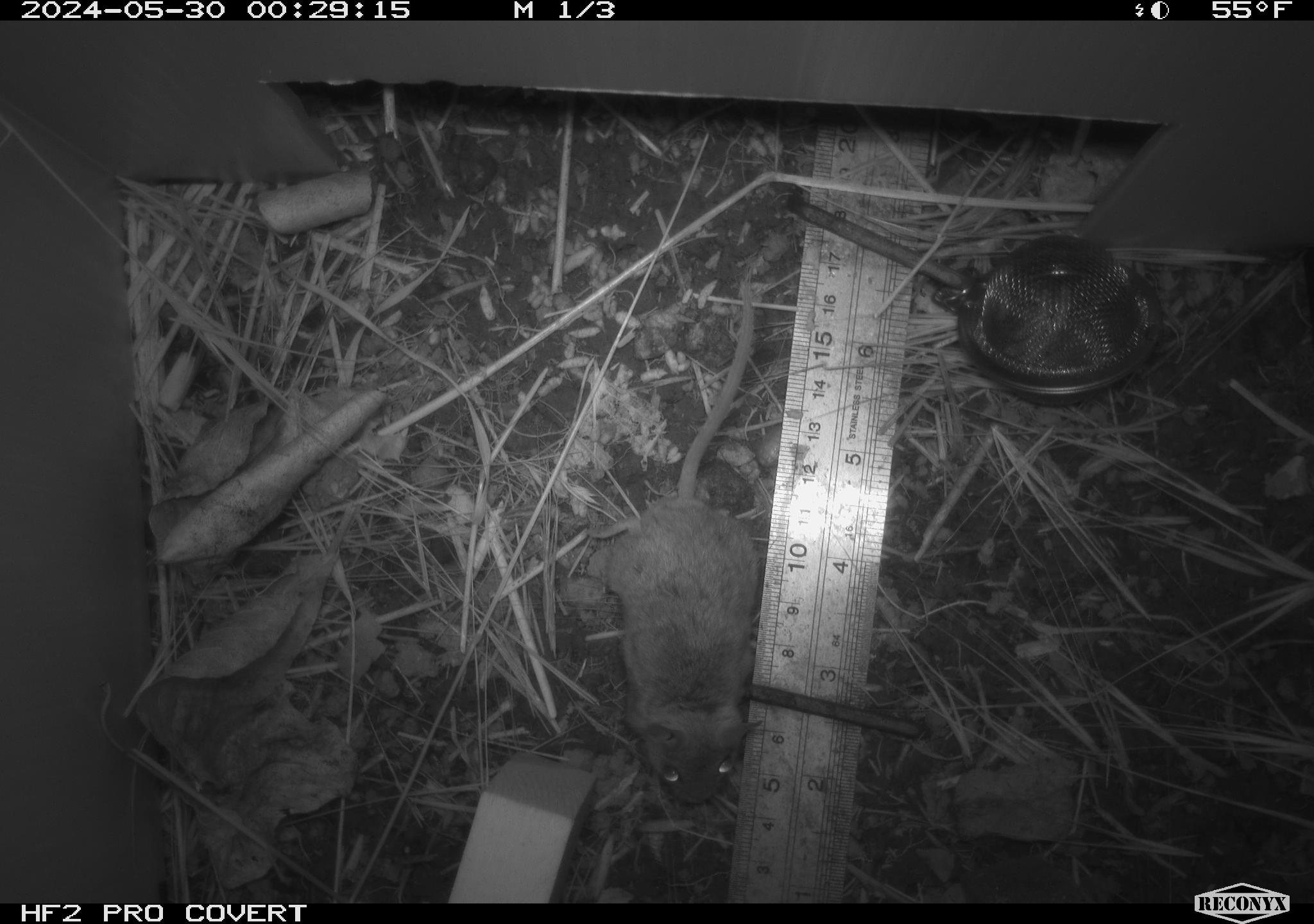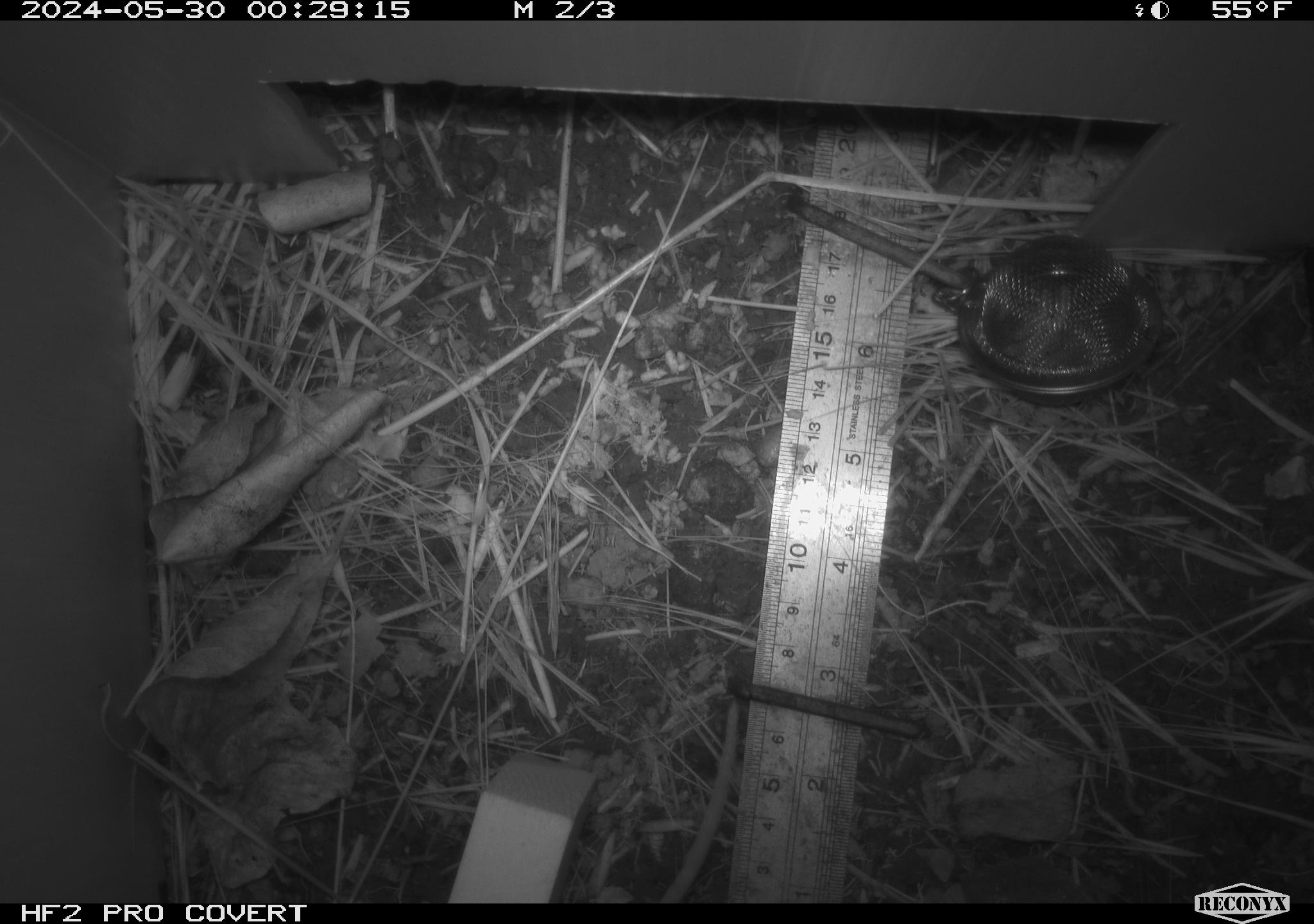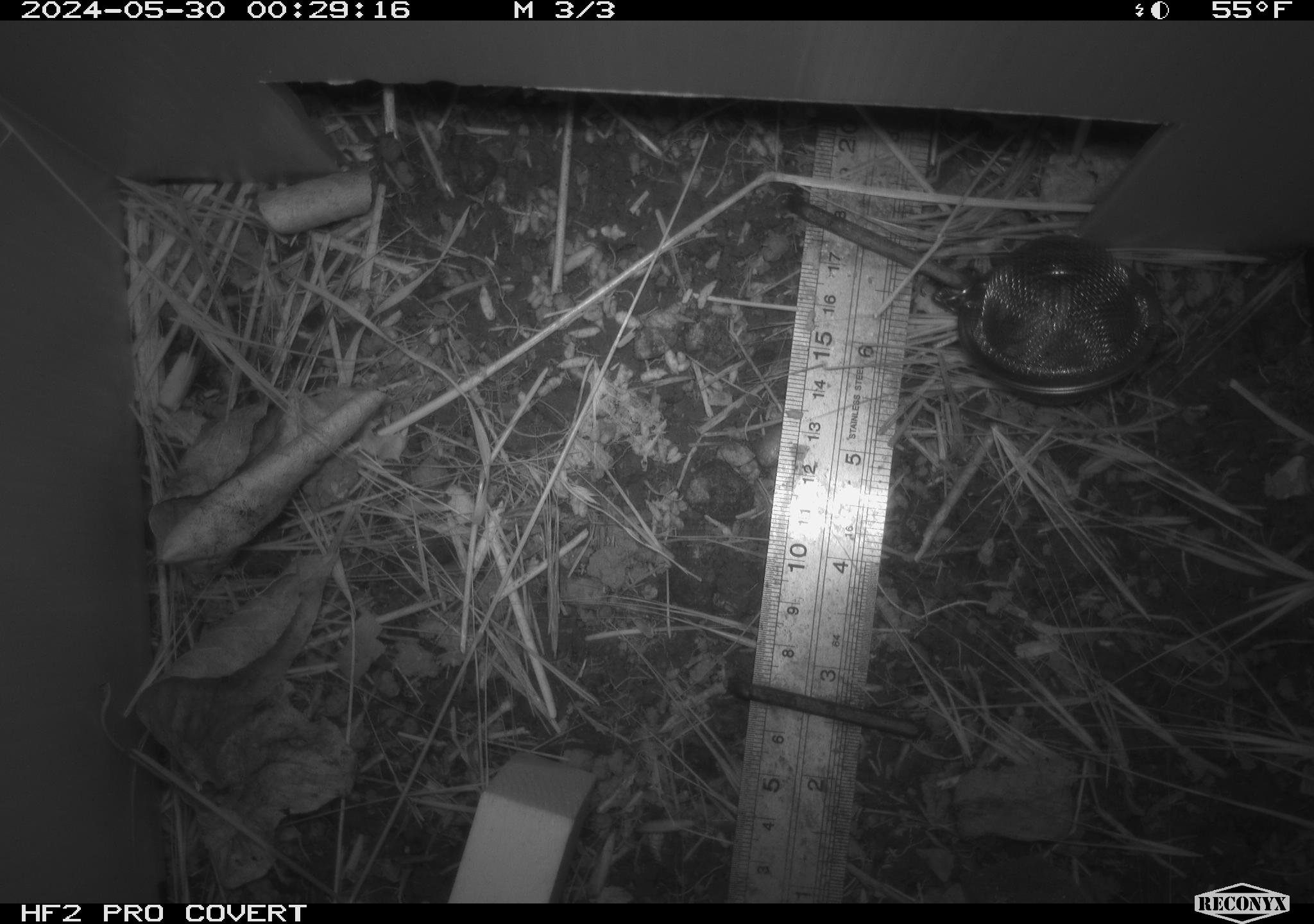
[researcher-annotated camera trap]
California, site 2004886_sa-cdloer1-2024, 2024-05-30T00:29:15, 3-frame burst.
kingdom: Animalia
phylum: Chordata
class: Mammalia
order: Rodentia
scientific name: Rodentia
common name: mouse species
Mouse species (Rodentia).